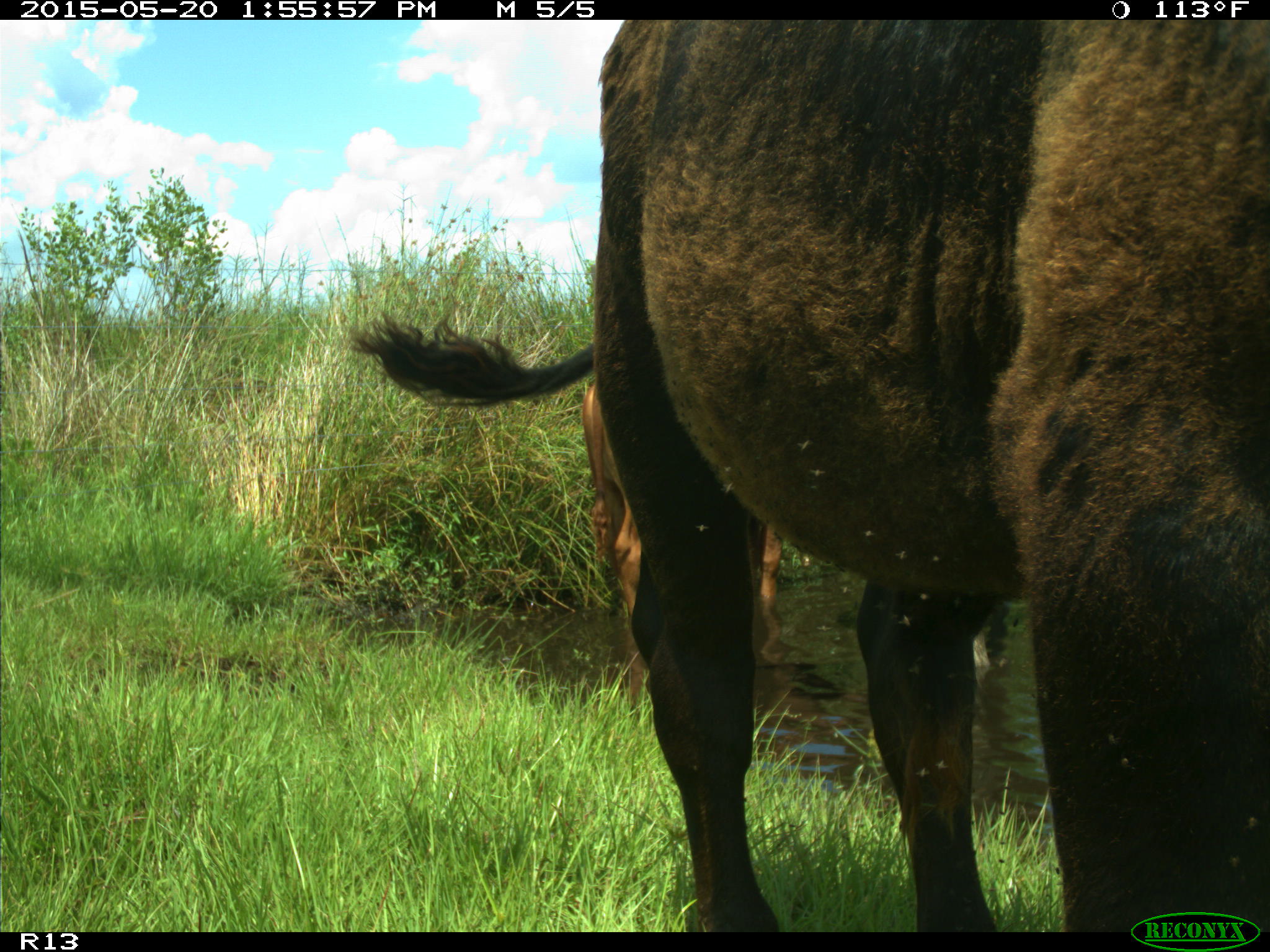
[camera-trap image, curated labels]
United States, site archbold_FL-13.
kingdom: Animalia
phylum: Chordata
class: Mammalia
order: Artiodactyla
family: Bovidae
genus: Bos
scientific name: Bos taurus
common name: domestic cow